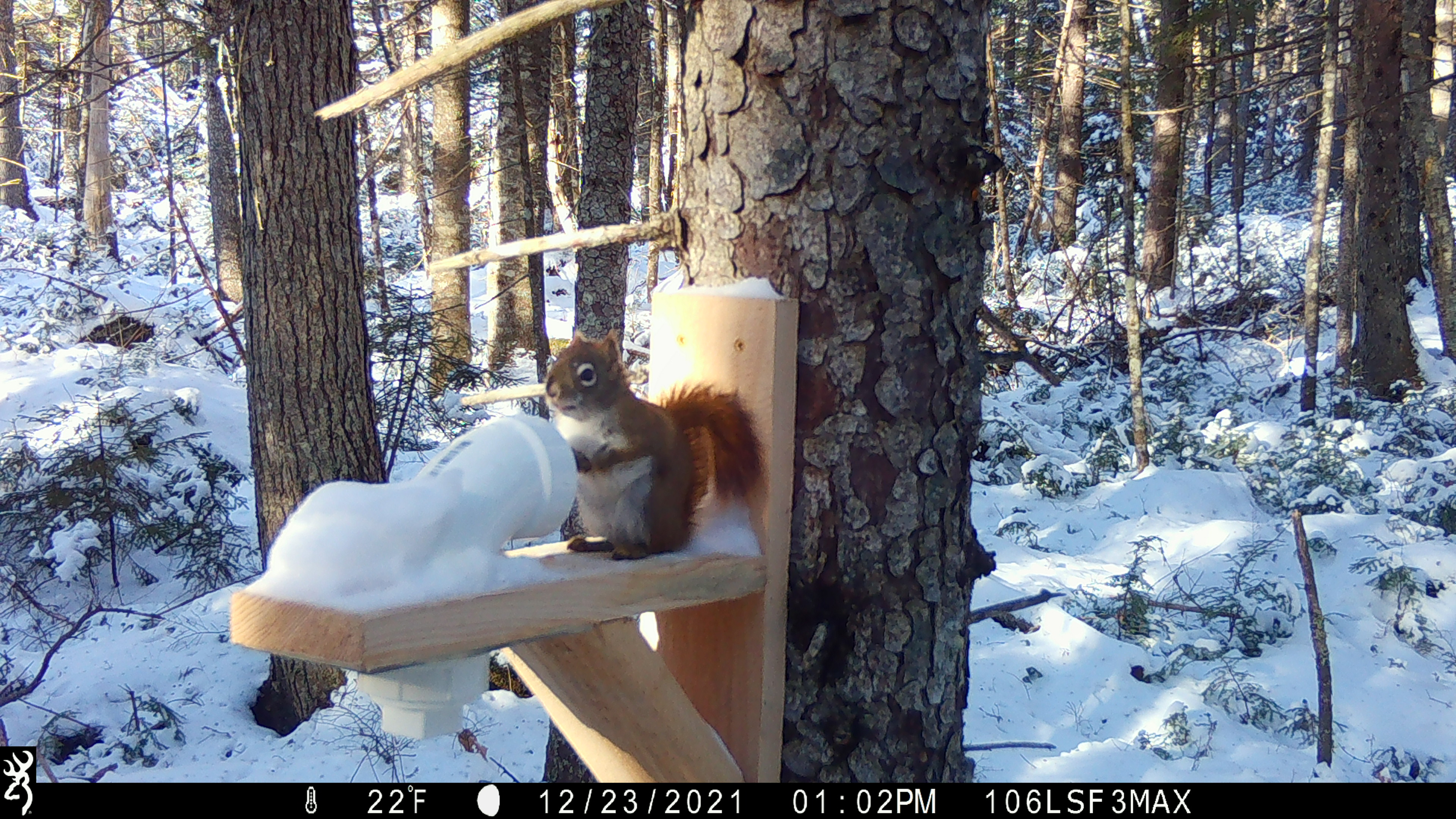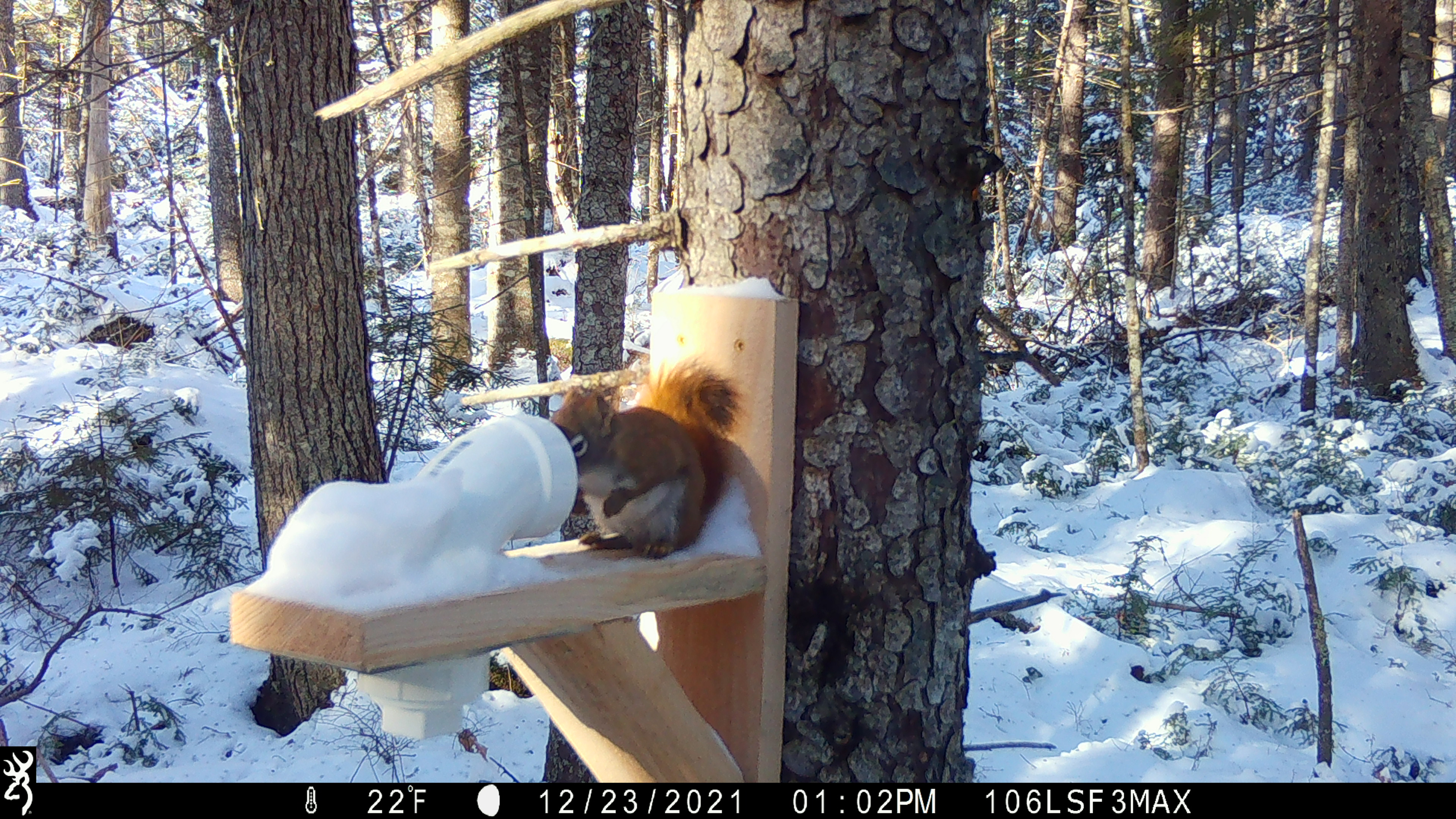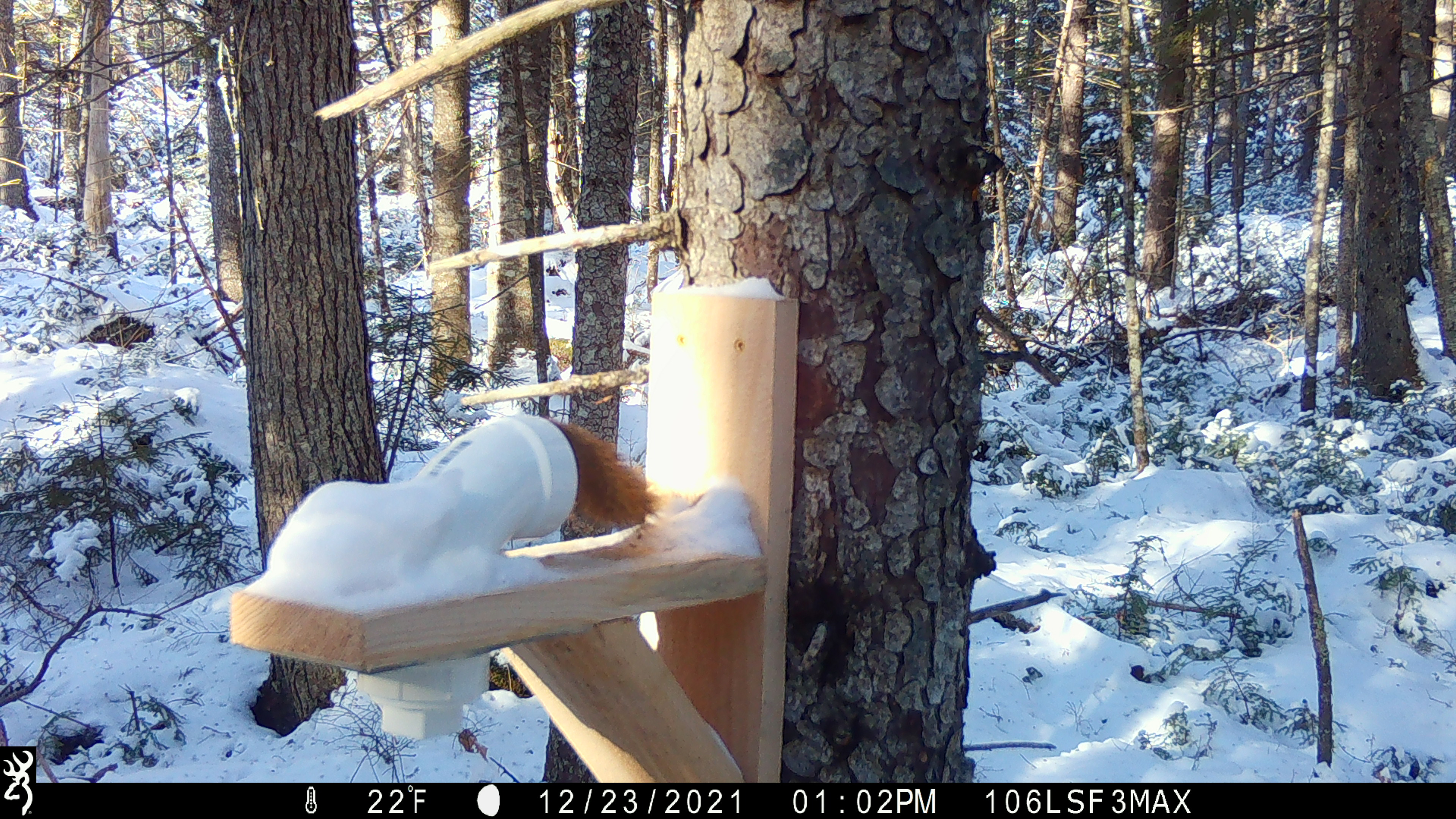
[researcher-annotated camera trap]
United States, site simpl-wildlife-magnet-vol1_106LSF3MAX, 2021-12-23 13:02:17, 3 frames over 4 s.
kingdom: Animalia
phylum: Chordata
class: Mammalia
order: Rodentia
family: Sciuridae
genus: Tamiasciurus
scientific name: Tamiasciurus hudsonicus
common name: red squirrel